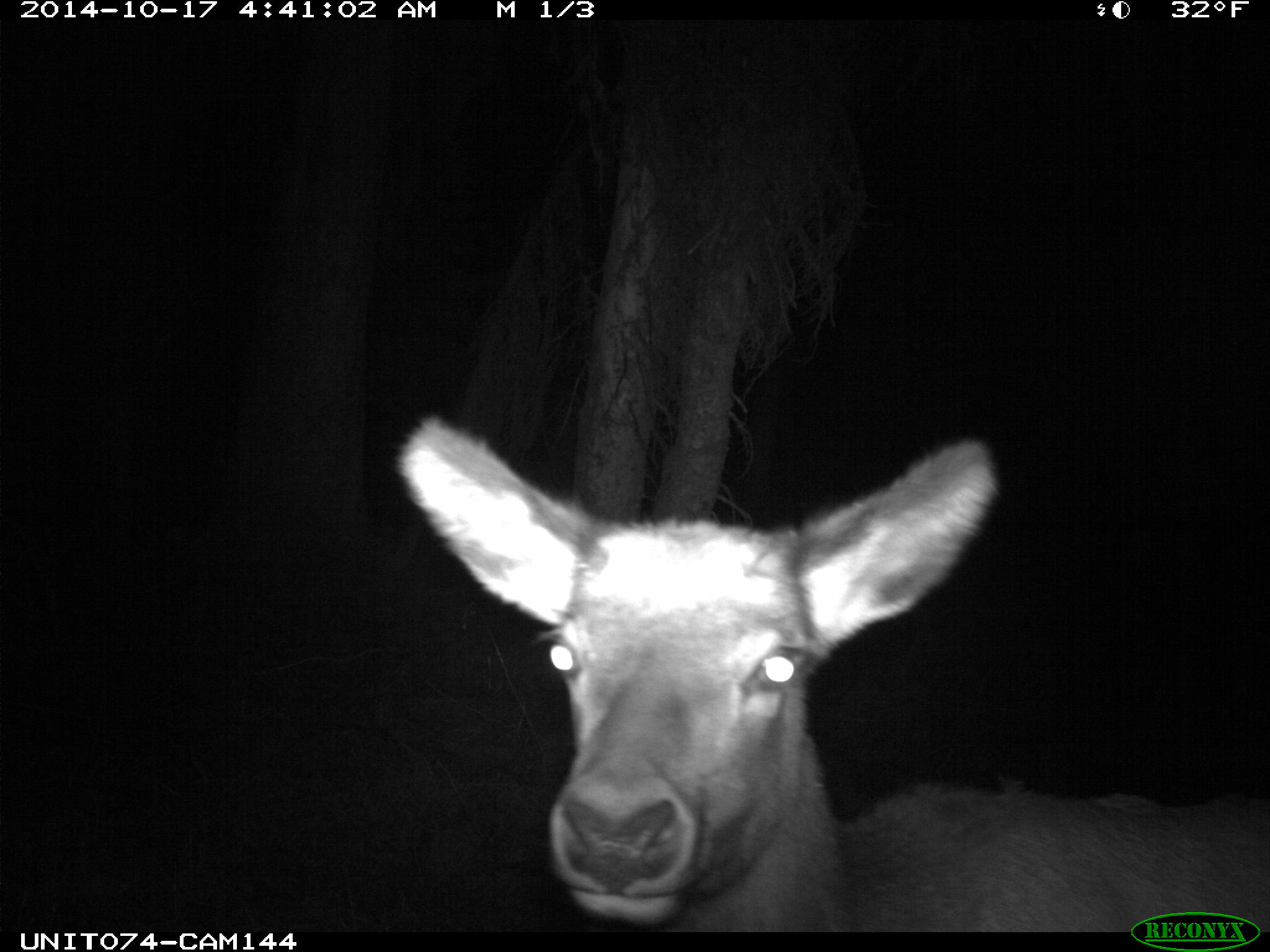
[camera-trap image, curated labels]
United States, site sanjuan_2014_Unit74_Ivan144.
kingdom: Animalia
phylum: Chordata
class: Mammalia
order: Artiodactyla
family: Cervidae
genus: Cervus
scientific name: Cervus elaphus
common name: red deer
Cervus elaphus (red deer).